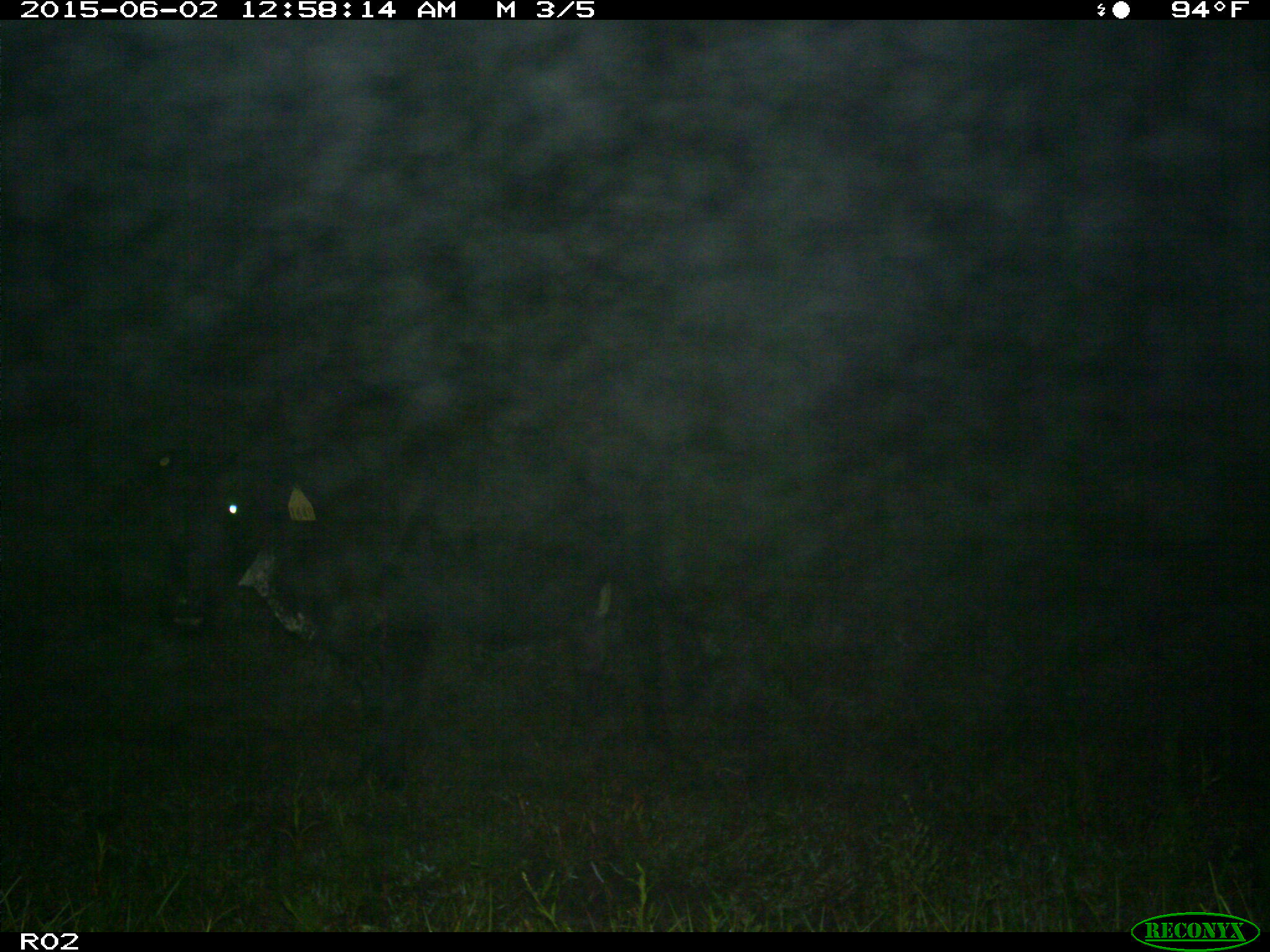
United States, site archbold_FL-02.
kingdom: Animalia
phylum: Chordata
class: Mammalia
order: Artiodactyla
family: Bovidae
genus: Bos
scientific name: Bos taurus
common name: domestic cow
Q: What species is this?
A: Bos taurus (domestic cow).